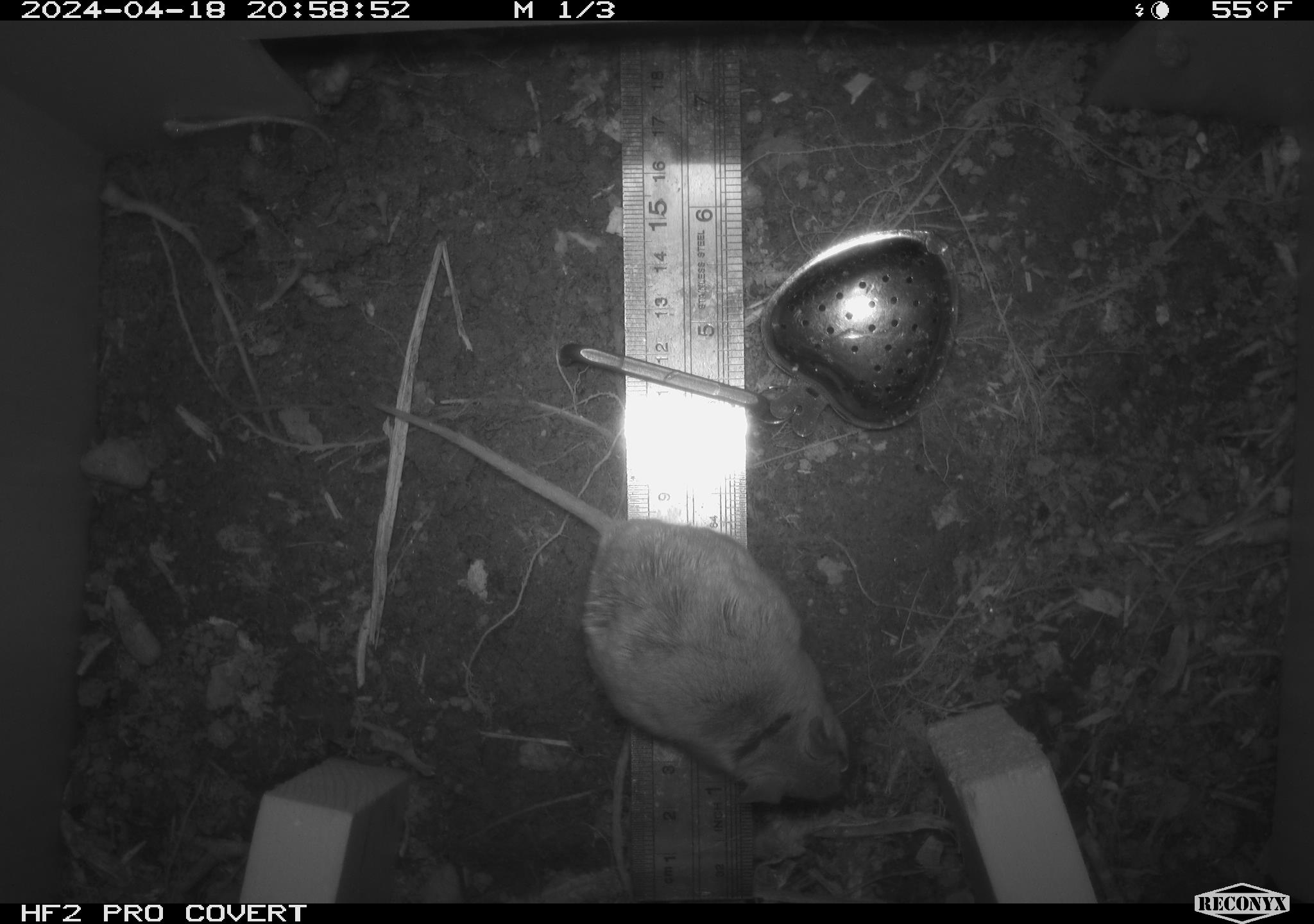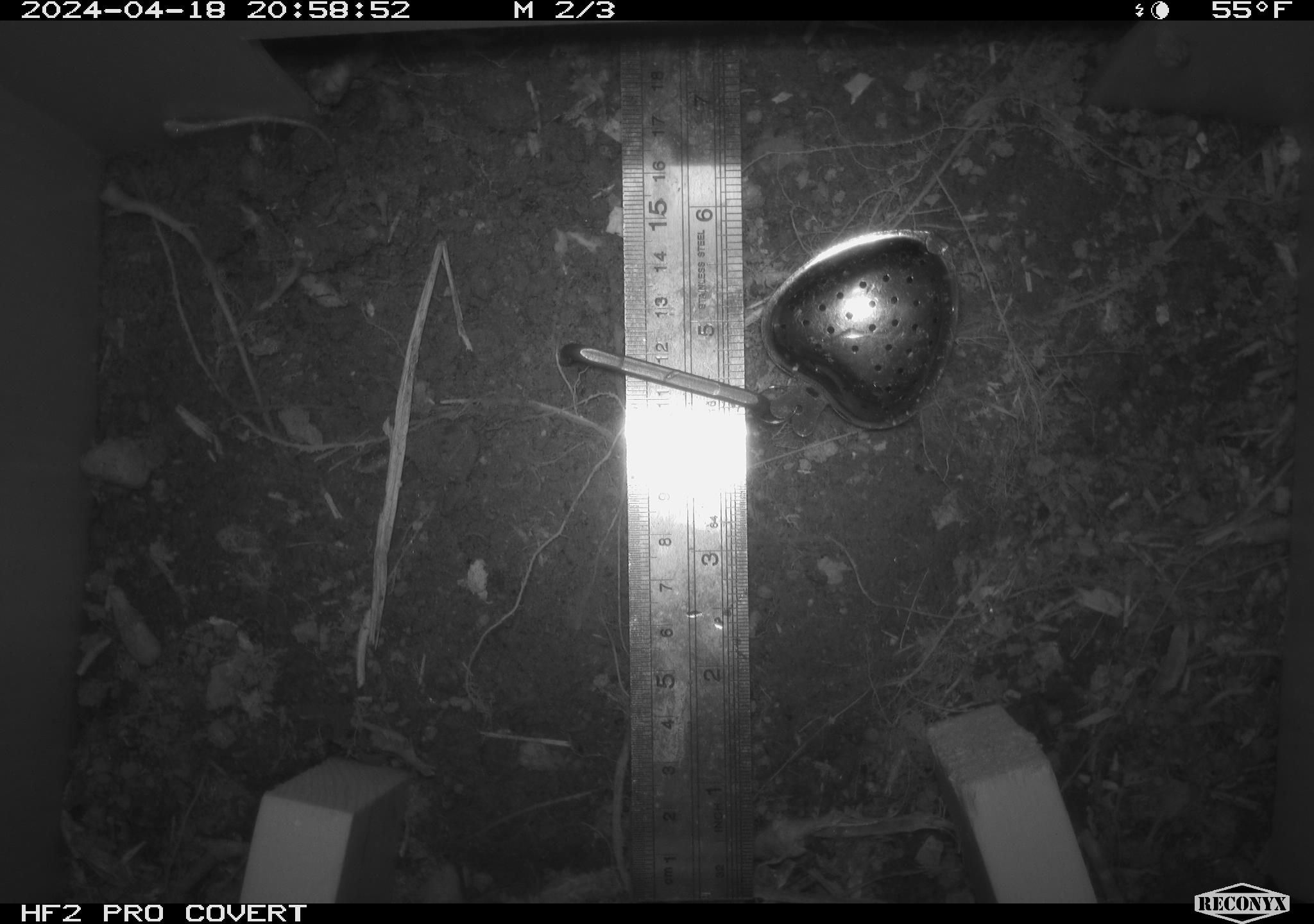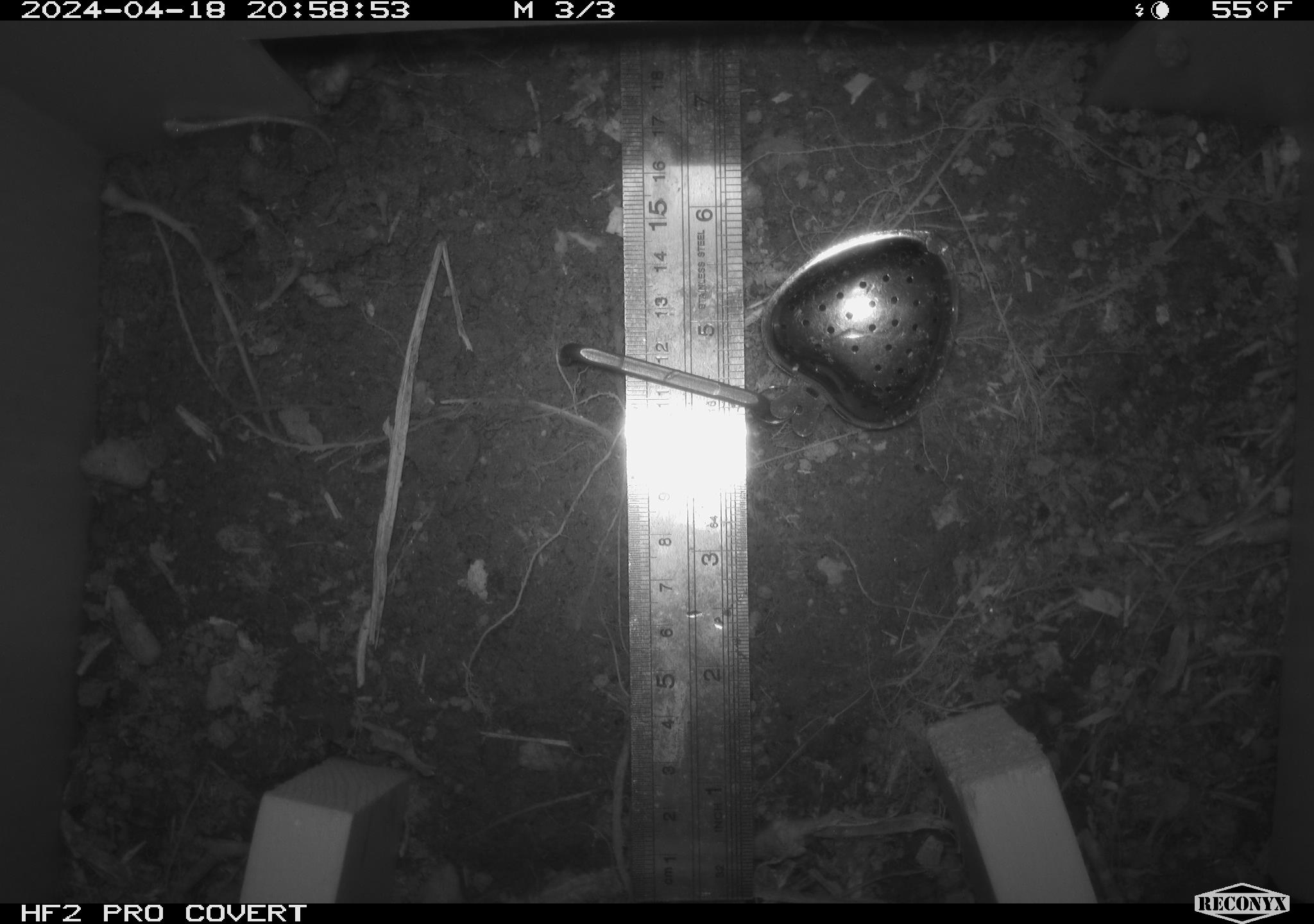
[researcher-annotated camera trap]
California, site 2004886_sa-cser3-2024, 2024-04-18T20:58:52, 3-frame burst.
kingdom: Animalia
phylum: Chordata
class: Mammalia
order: Rodentia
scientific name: Rodentia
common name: rodent